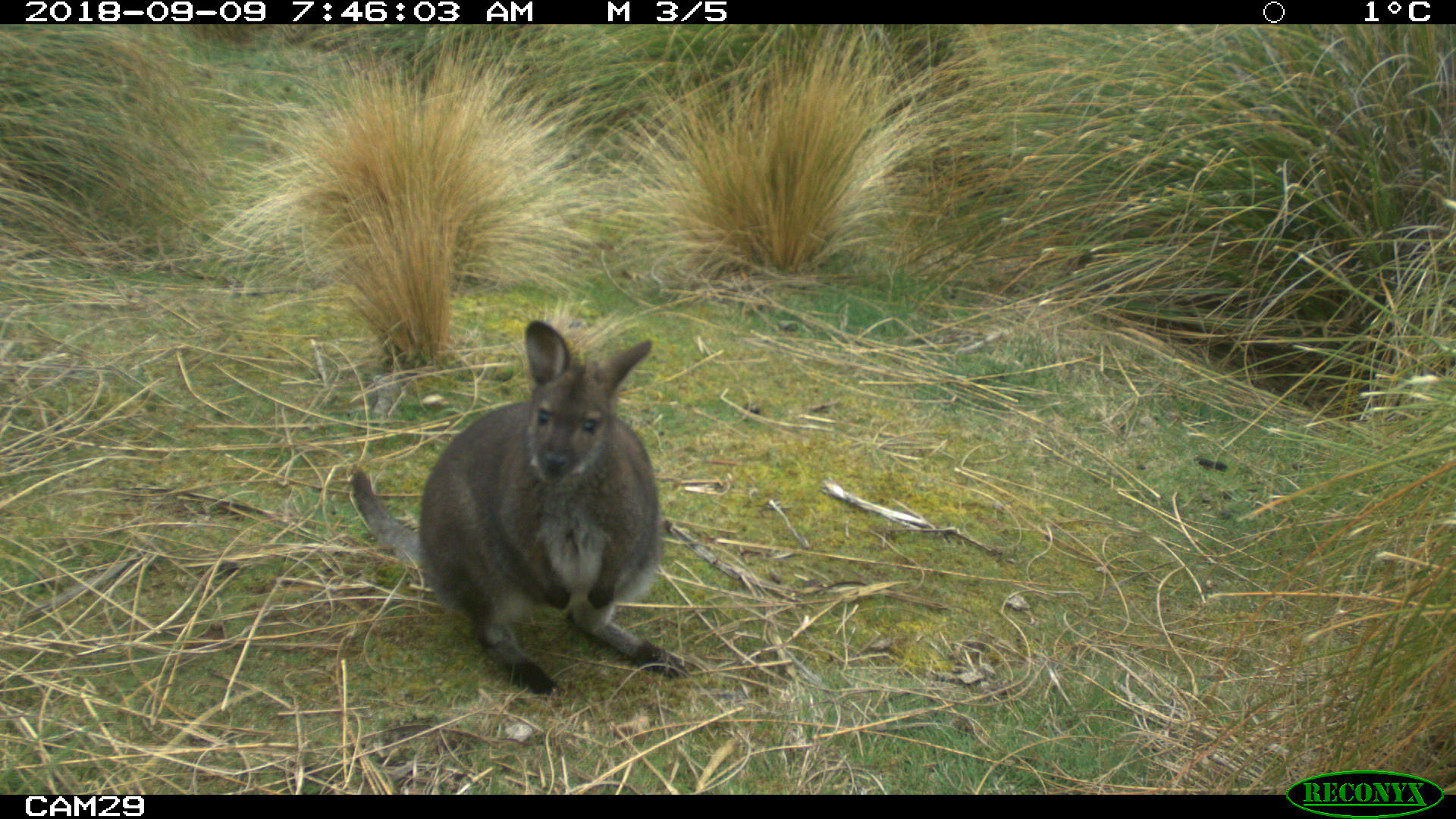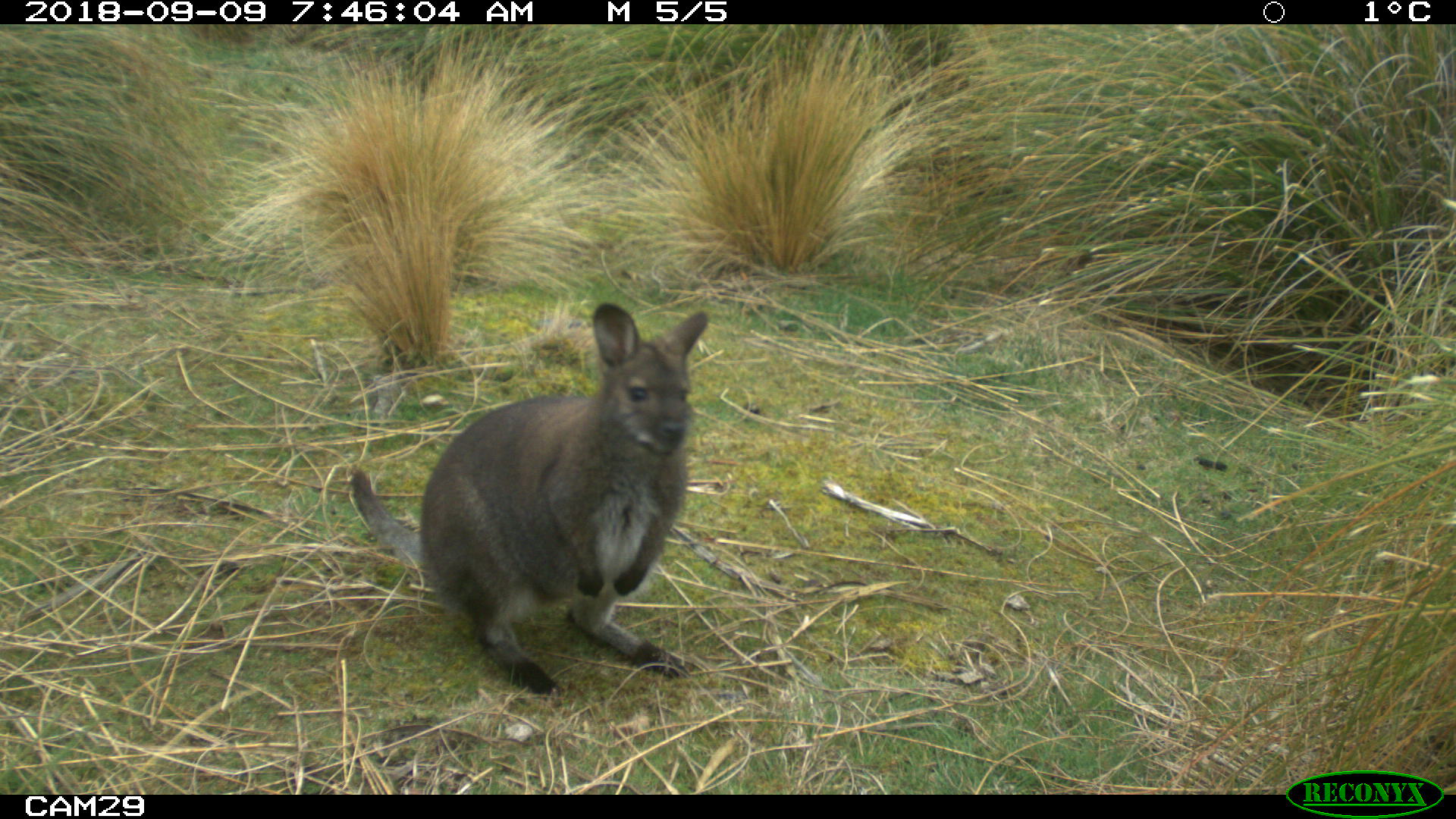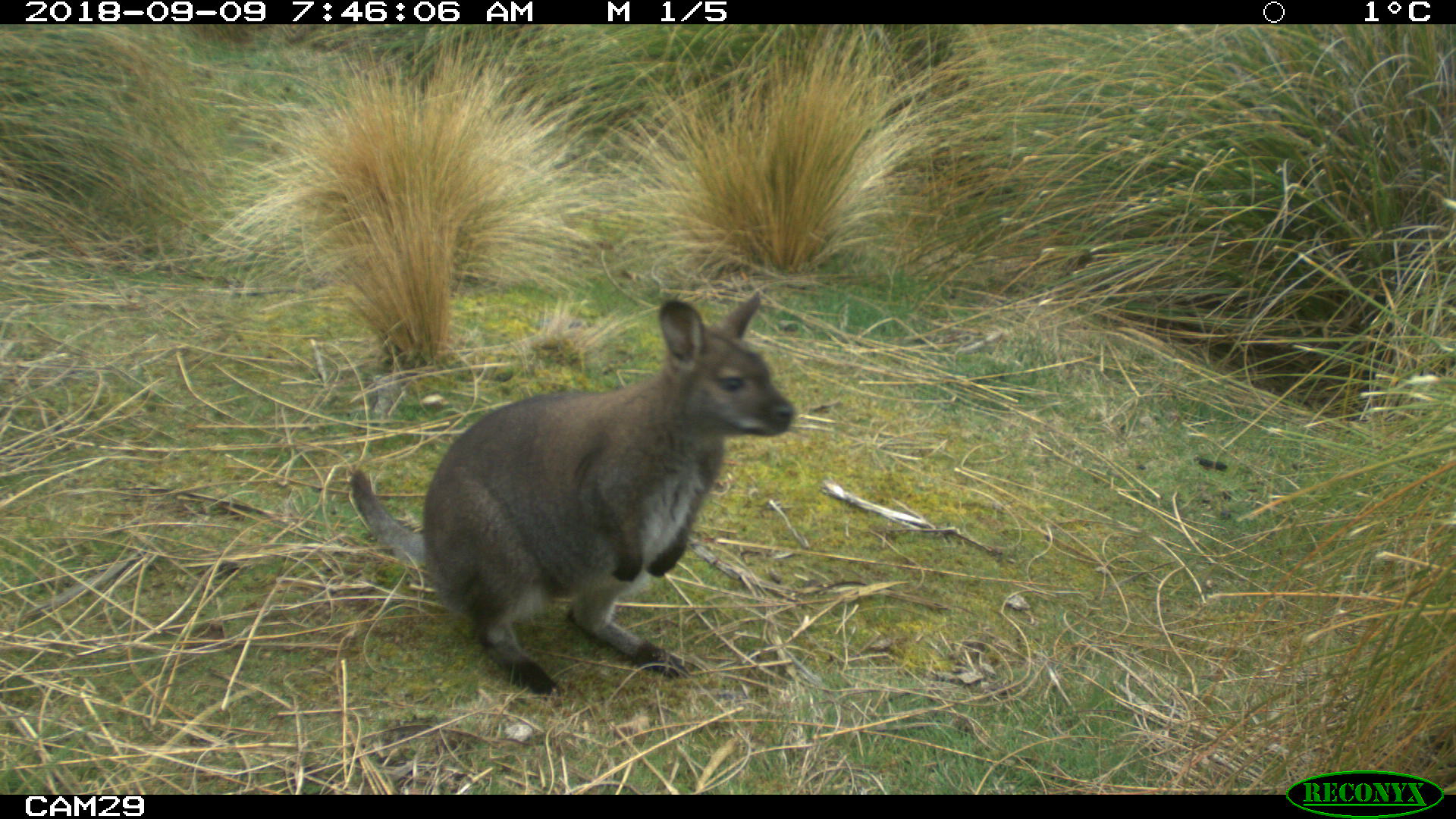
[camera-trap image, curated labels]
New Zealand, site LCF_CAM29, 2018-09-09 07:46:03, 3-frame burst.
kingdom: Animalia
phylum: Chordata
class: Mammalia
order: Diprotodontia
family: Macropodidae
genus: Notamacropus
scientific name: Notamacropus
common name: wallaby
Wallaby (Notamacropus).